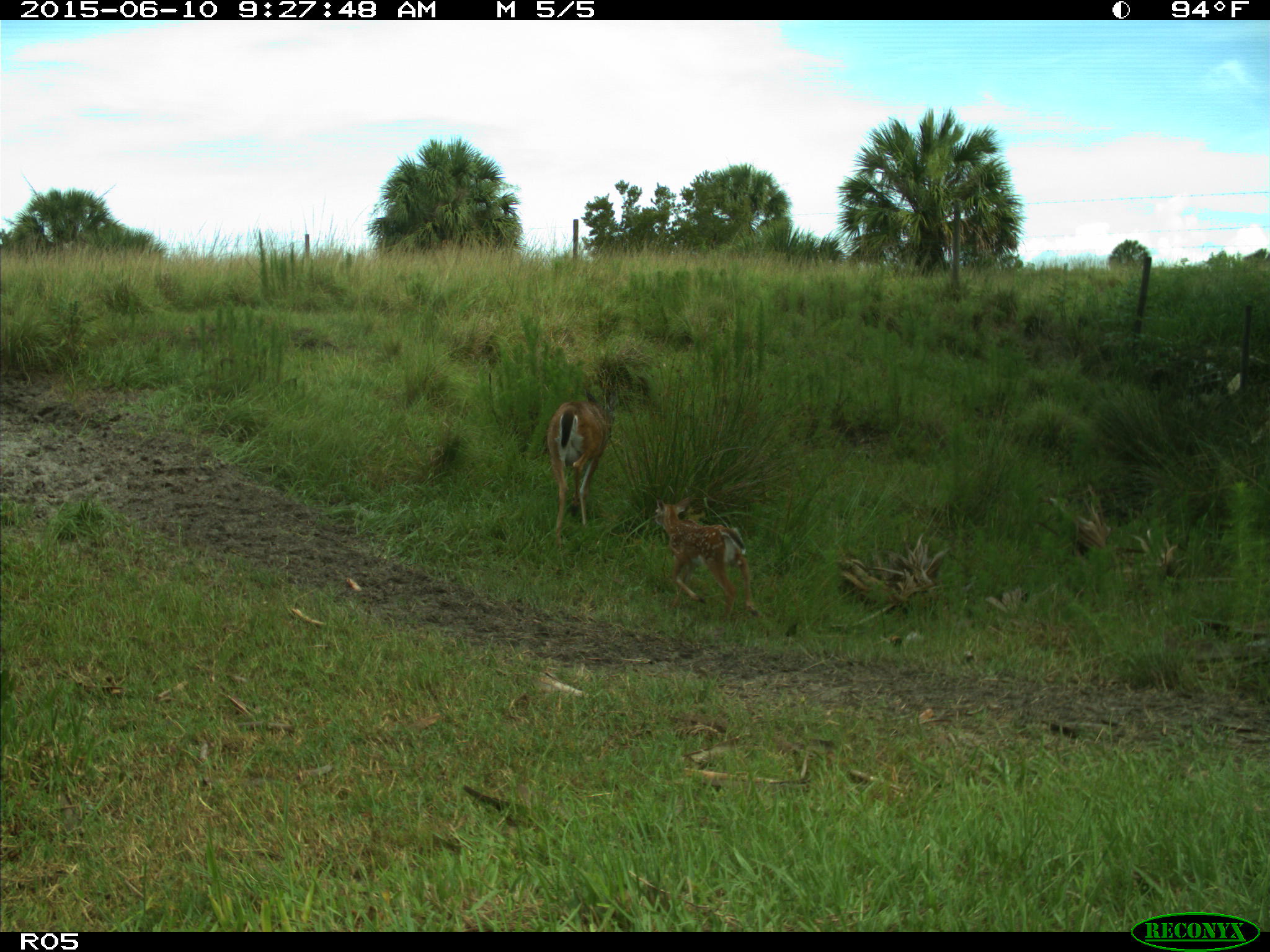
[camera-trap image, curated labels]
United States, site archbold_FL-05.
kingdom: Animalia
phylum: Chordata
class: Mammalia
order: Artiodactyla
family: Cervidae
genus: Odocoileus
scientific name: Odocoileus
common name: deer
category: unidentified deer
Unidentified deer (deer) (Odocoileus).